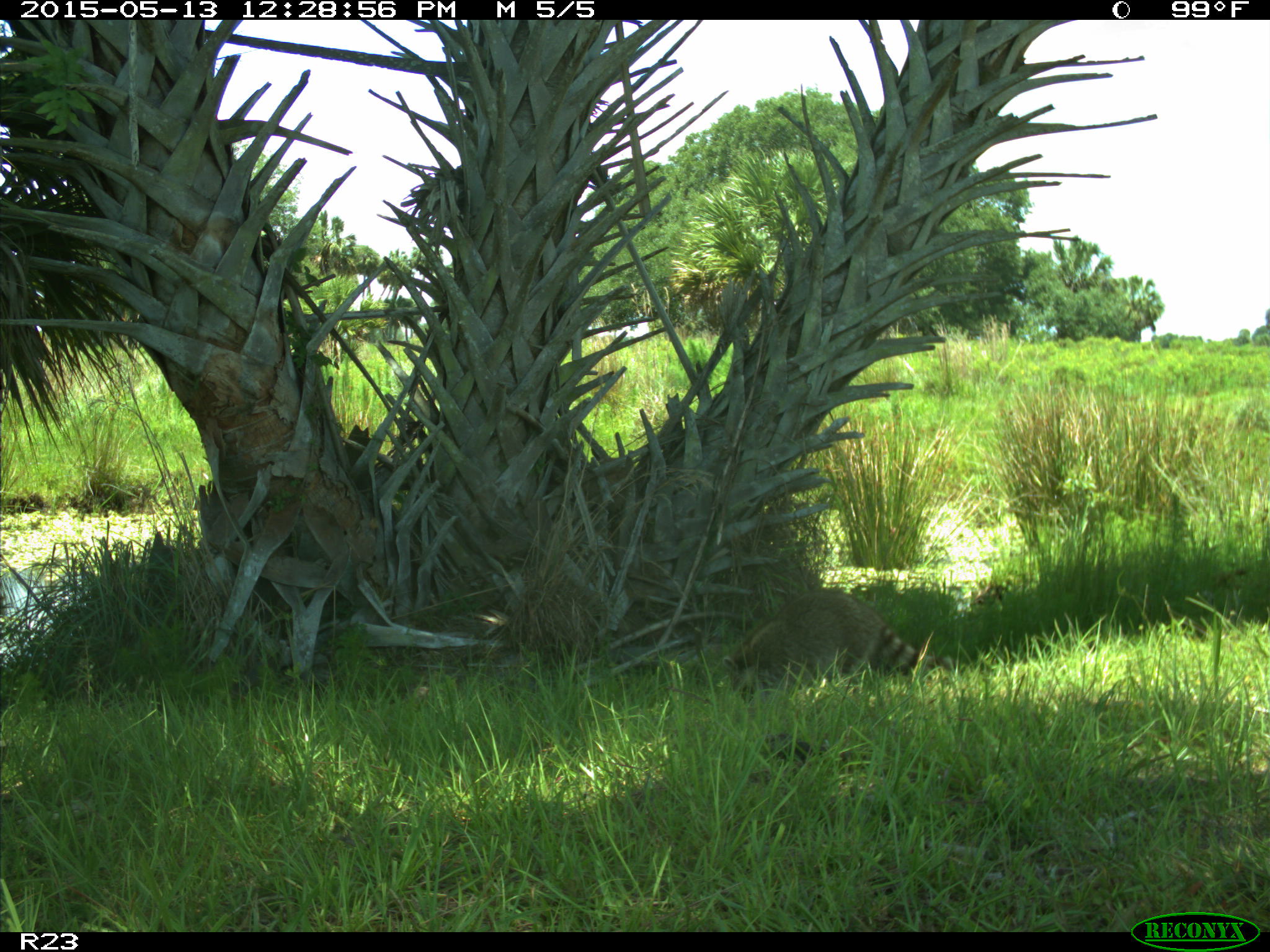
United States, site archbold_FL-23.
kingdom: Animalia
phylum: Chordata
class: Mammalia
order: Artiodactyla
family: Bovidae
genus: Bos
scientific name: Bos taurus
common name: domestic cow